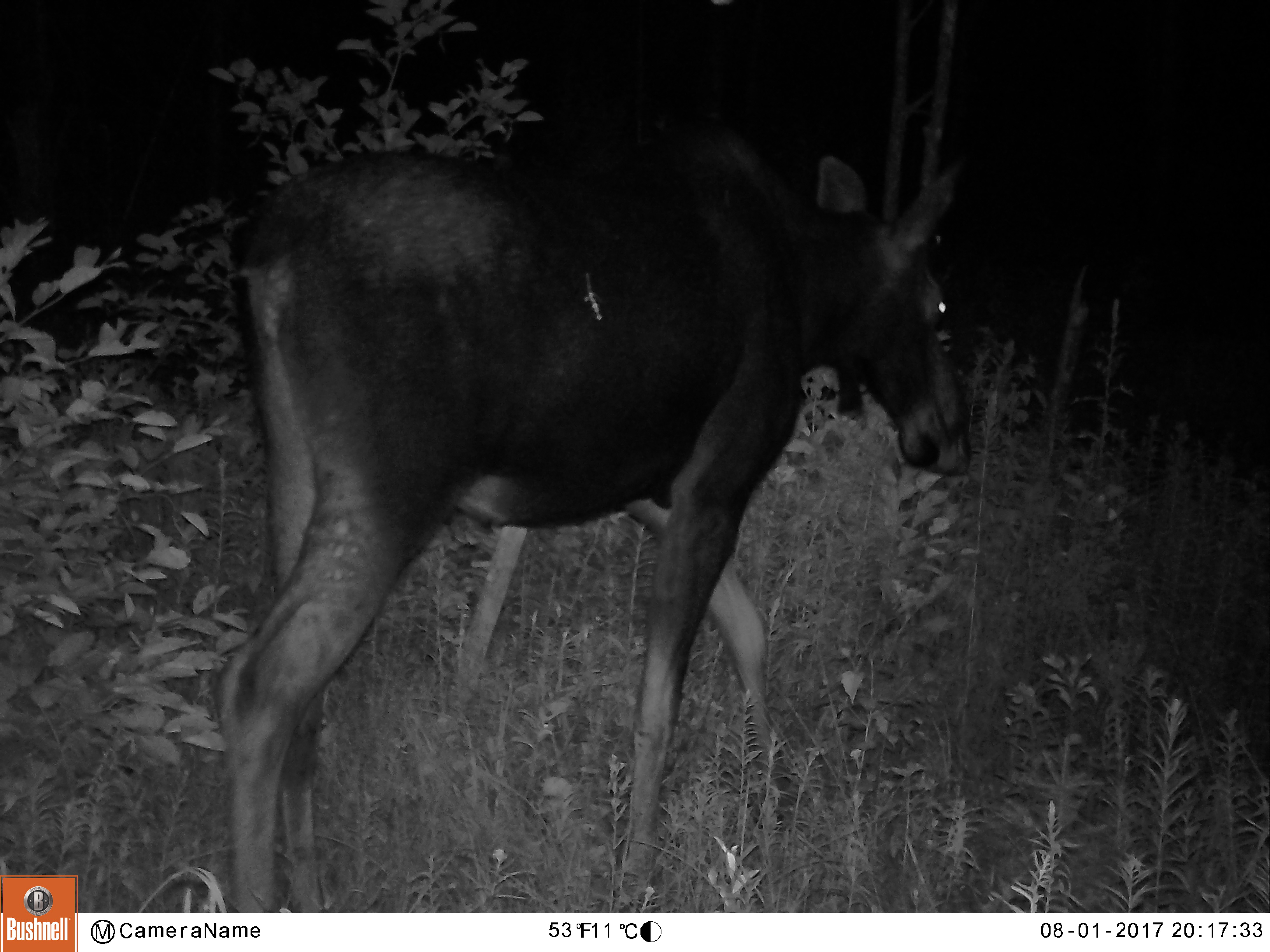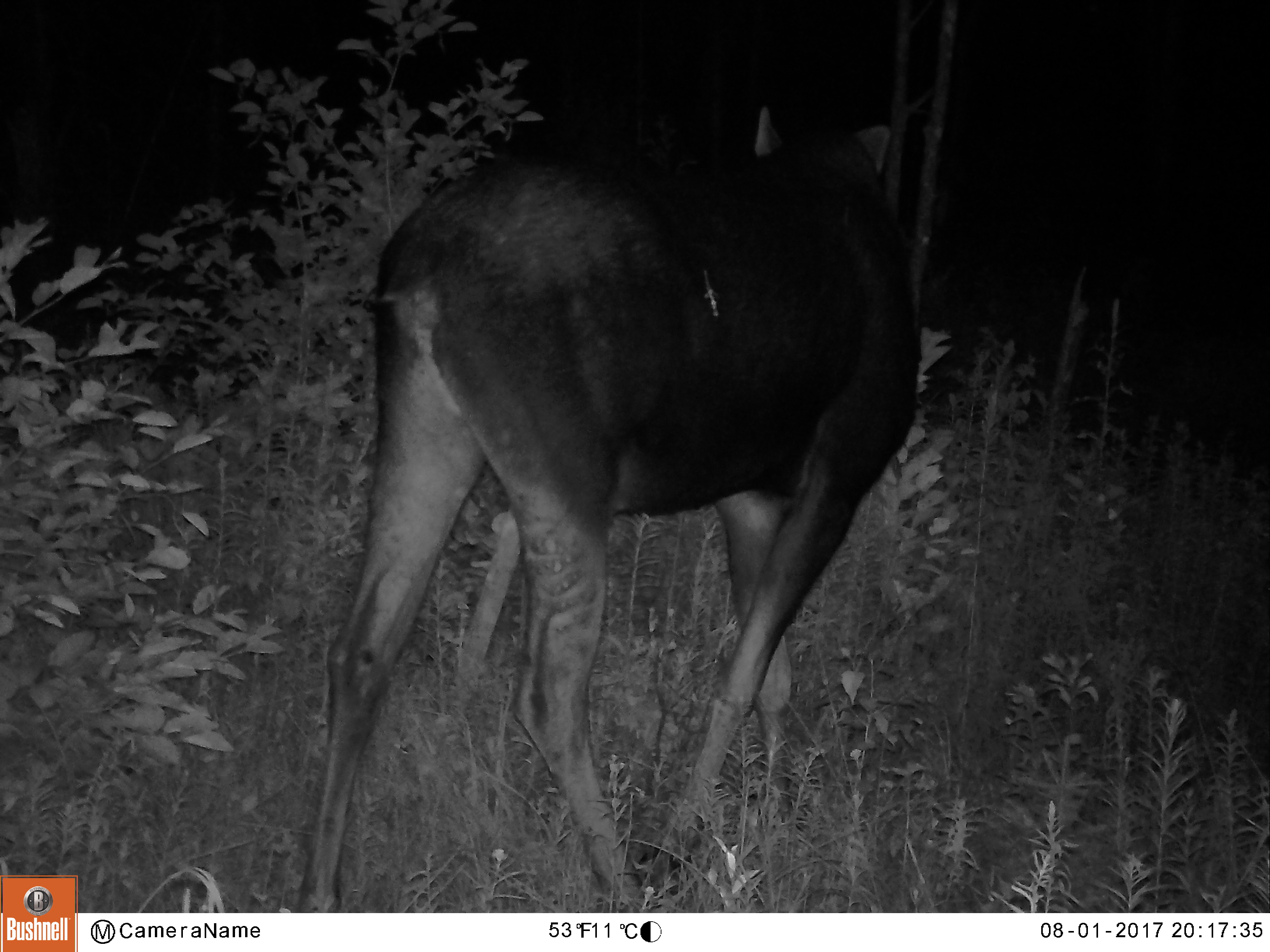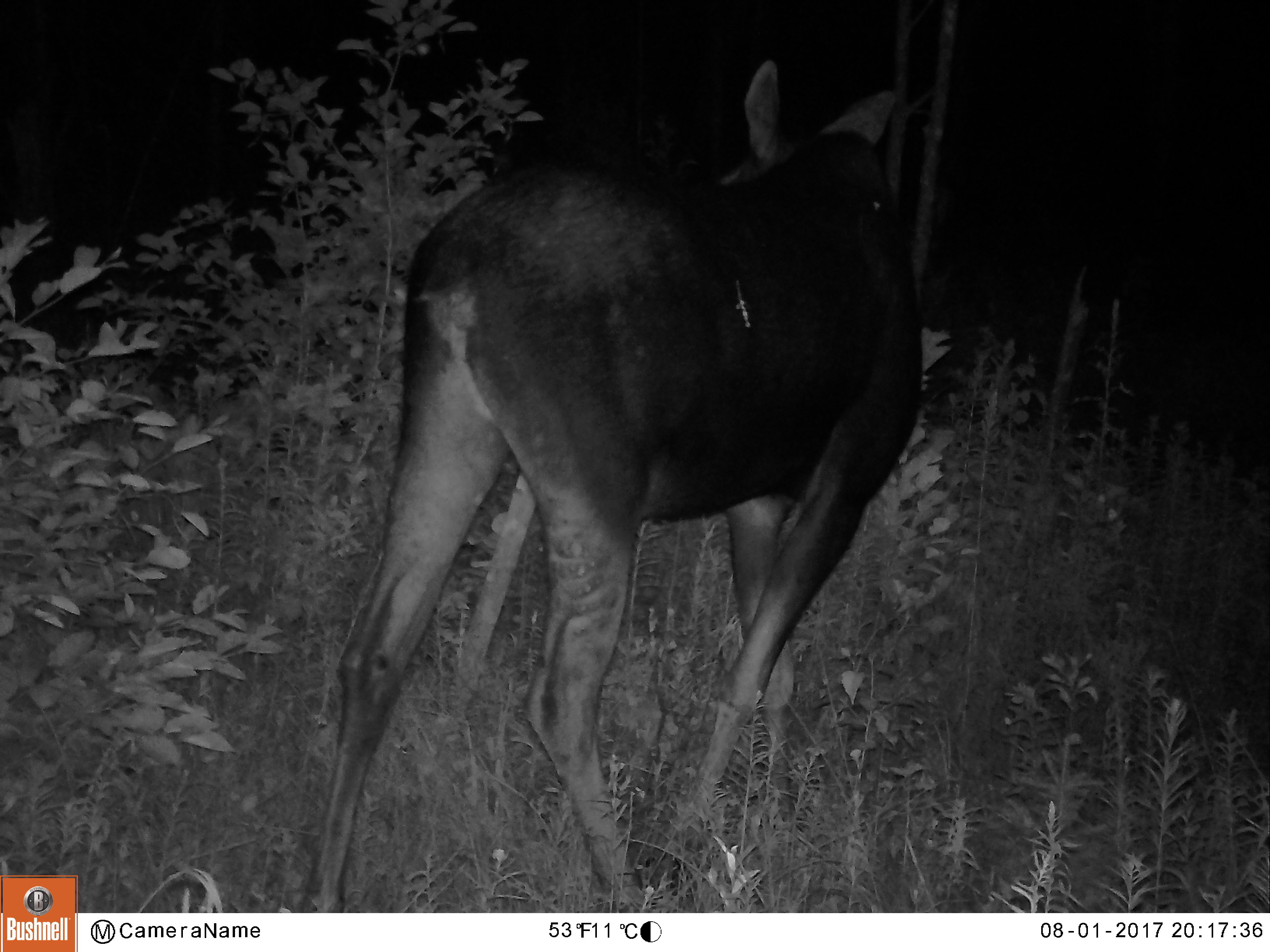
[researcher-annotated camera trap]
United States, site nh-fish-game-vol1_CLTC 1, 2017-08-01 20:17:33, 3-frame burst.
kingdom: Animalia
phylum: Chordata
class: Mammalia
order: Artiodactyla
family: Cervidae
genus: Alces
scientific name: Alces alces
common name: moose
Moose (Alces alces).